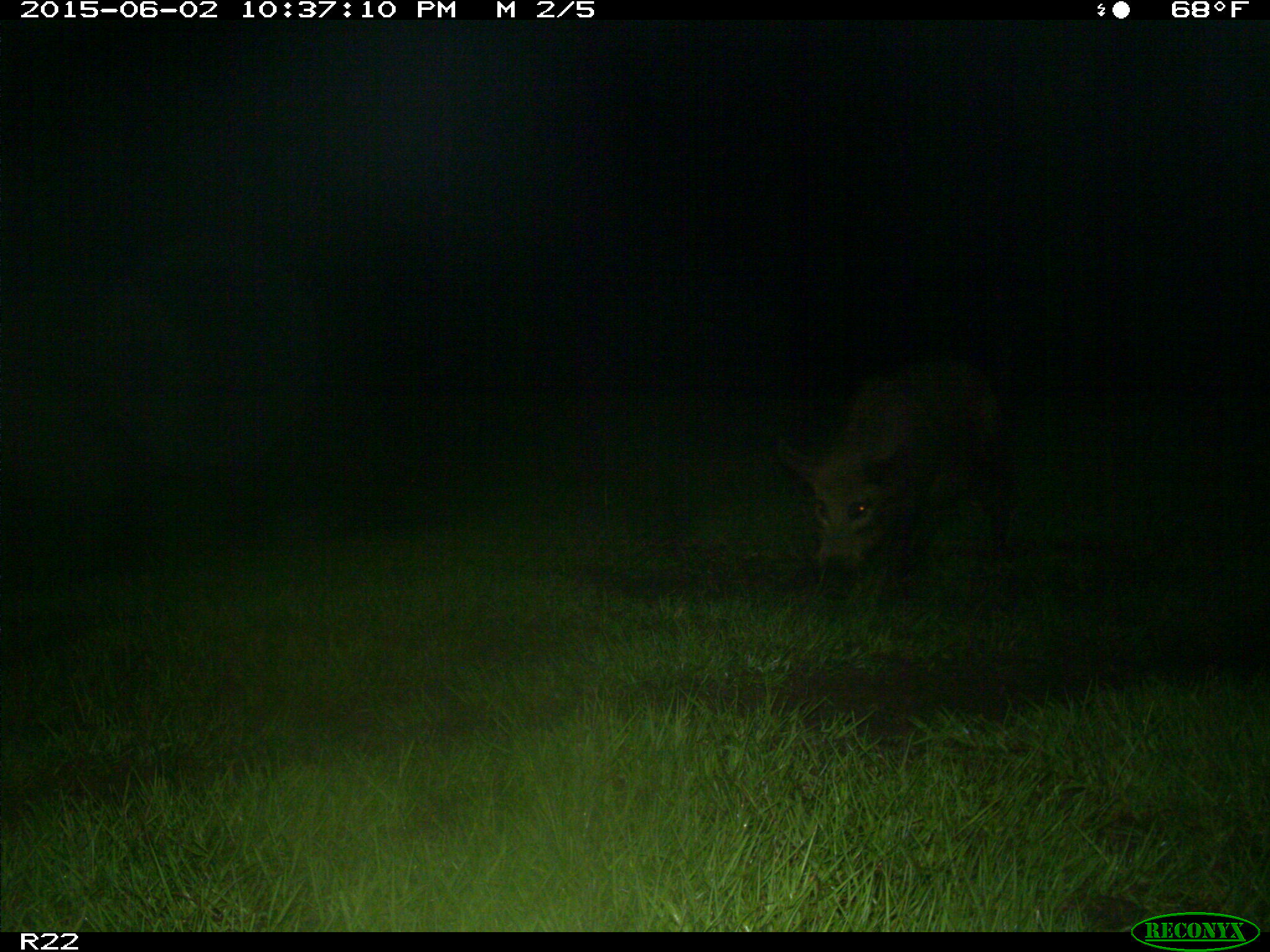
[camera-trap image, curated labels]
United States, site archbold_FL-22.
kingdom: Animalia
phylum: Chordata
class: Mammalia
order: Artiodactyla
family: Bovidae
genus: Bos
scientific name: Bos taurus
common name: domestic cow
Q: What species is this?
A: Bos taurus (domestic cow).